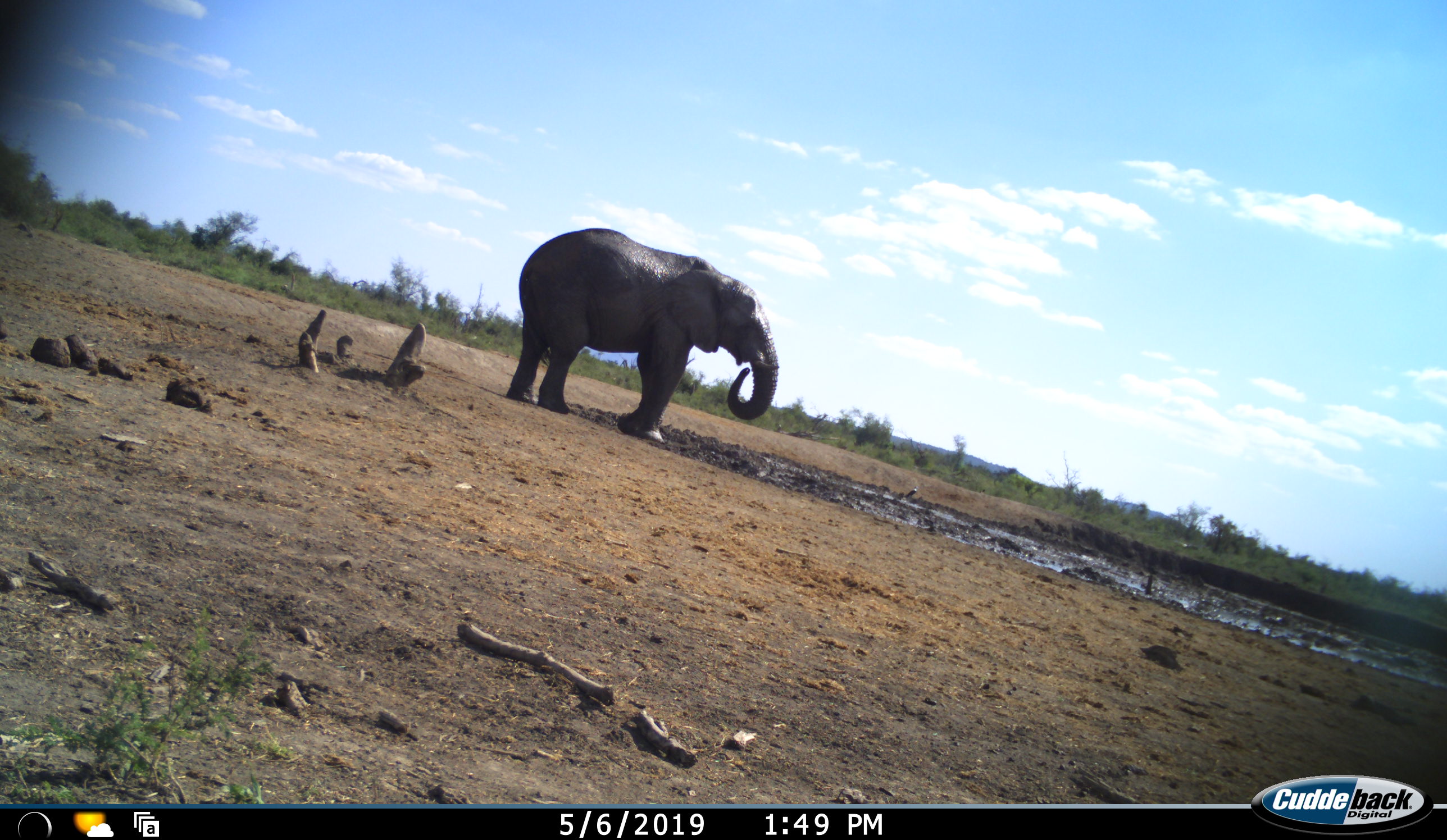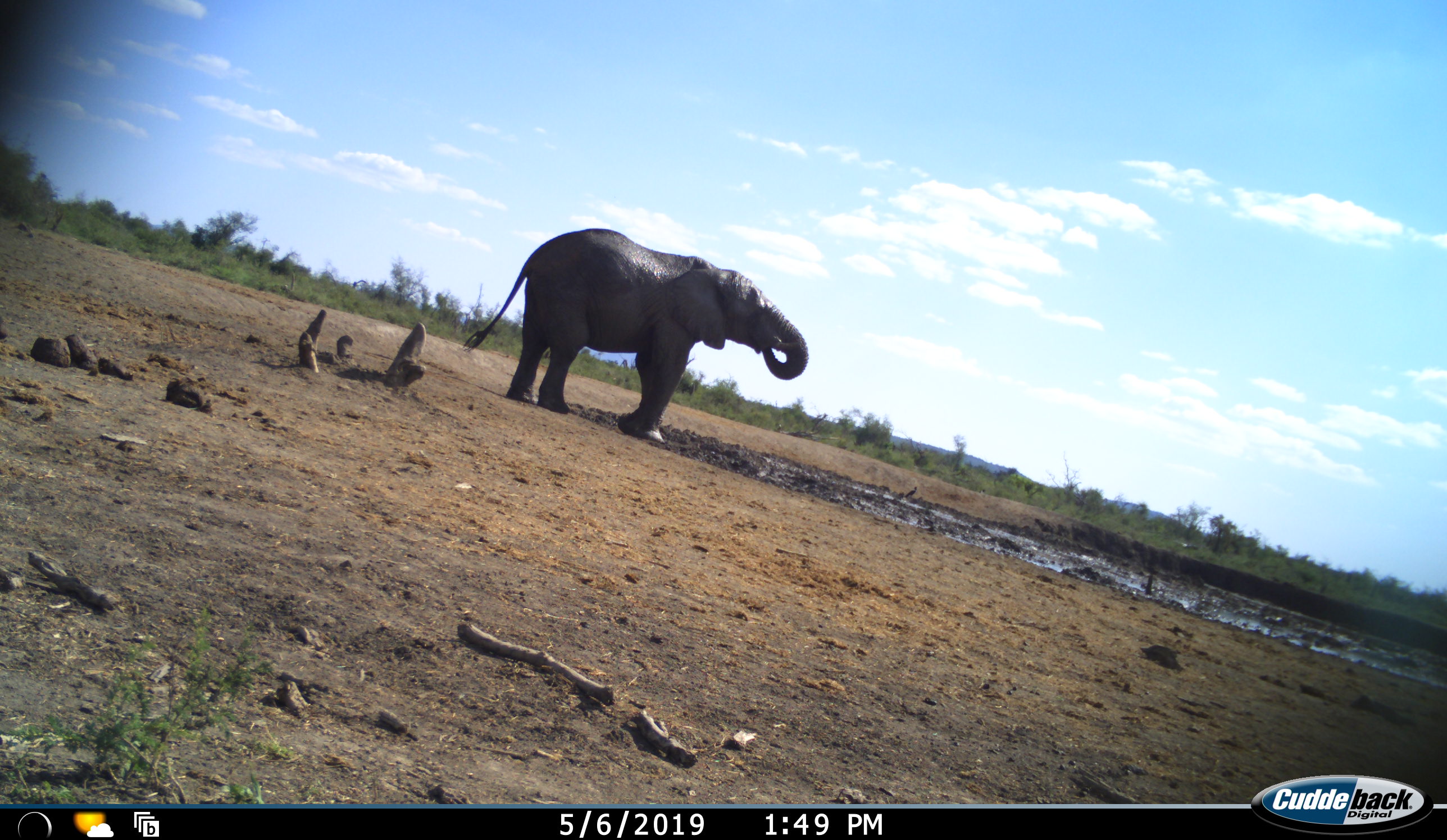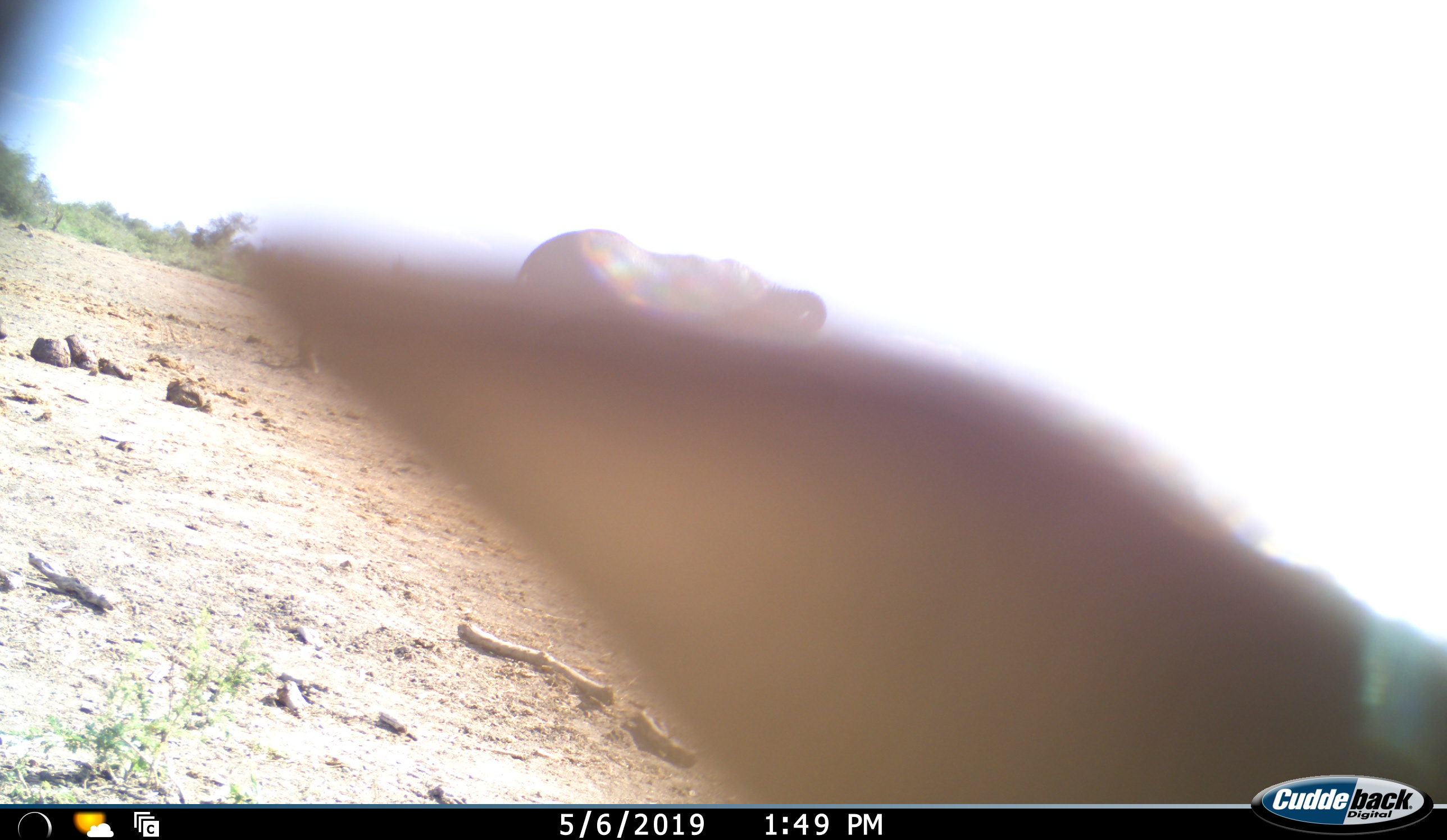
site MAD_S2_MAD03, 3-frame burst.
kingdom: Animalia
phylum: Chordata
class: Mammalia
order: Proboscidea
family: Elephantidae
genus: Loxodonta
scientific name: Loxodonta africana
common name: african bush elephant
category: elephant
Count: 1.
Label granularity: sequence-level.